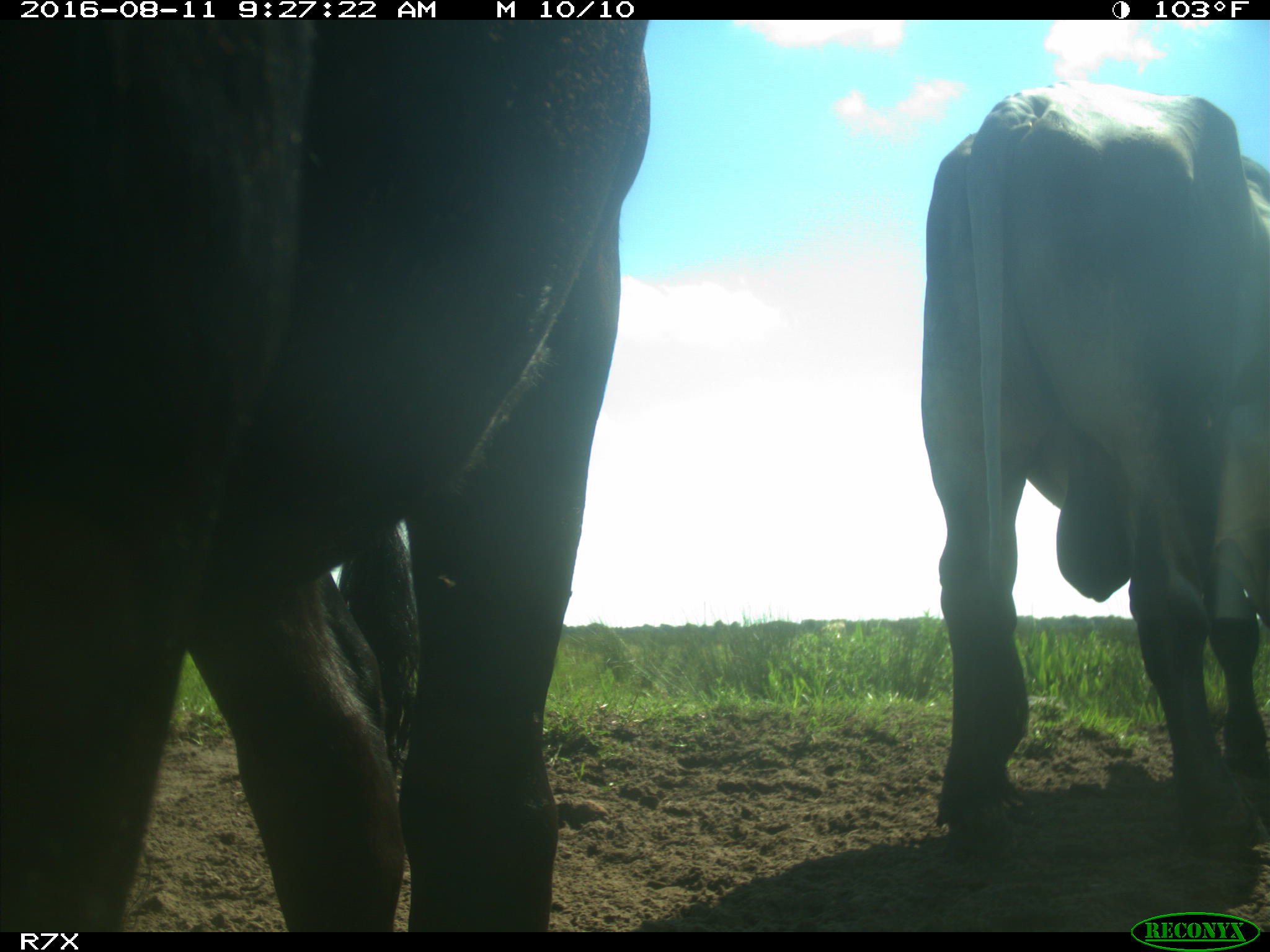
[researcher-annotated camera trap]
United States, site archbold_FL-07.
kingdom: Animalia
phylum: Chordata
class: Mammalia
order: Artiodactyla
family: Bovidae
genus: Bos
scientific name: Bos taurus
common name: domestic cow